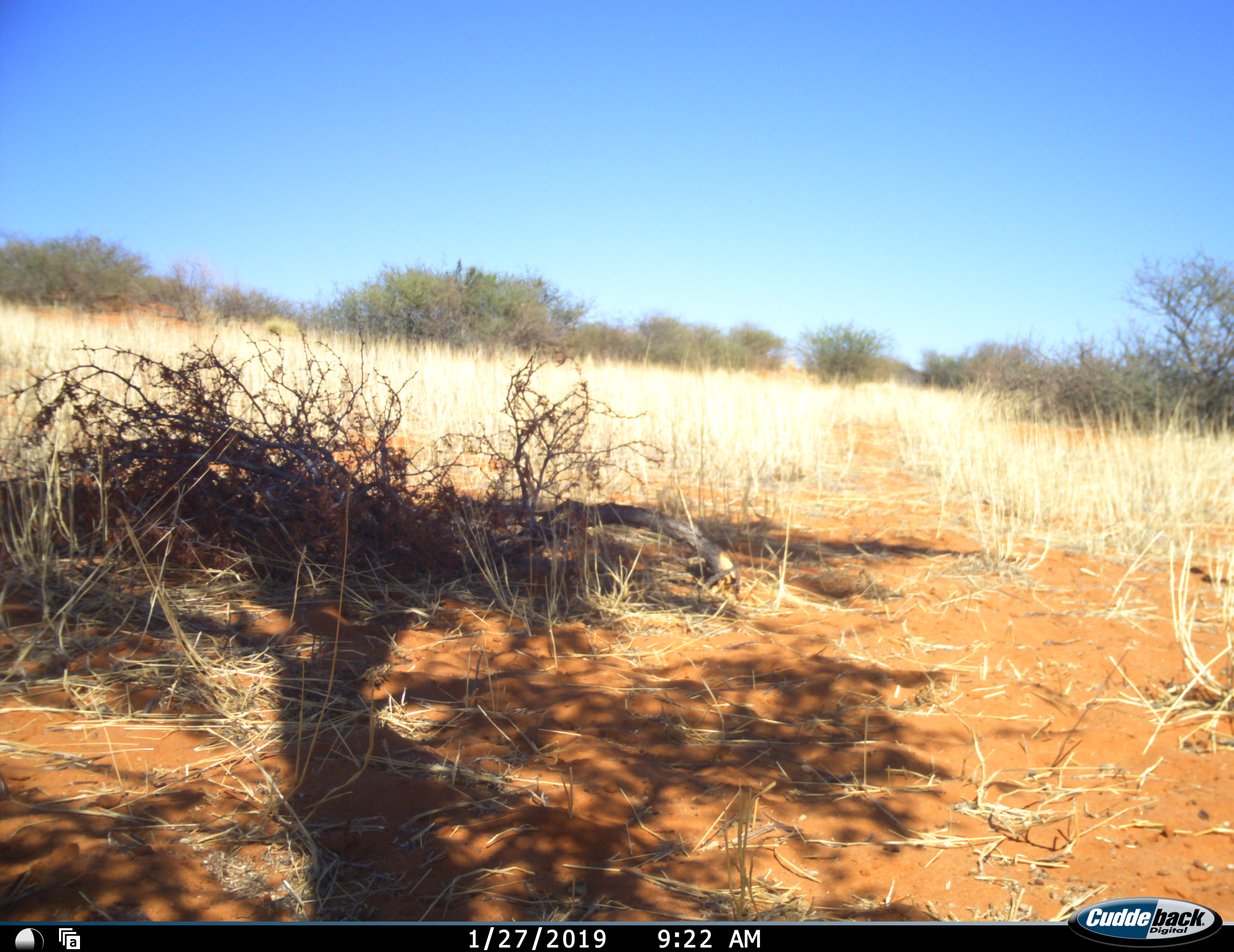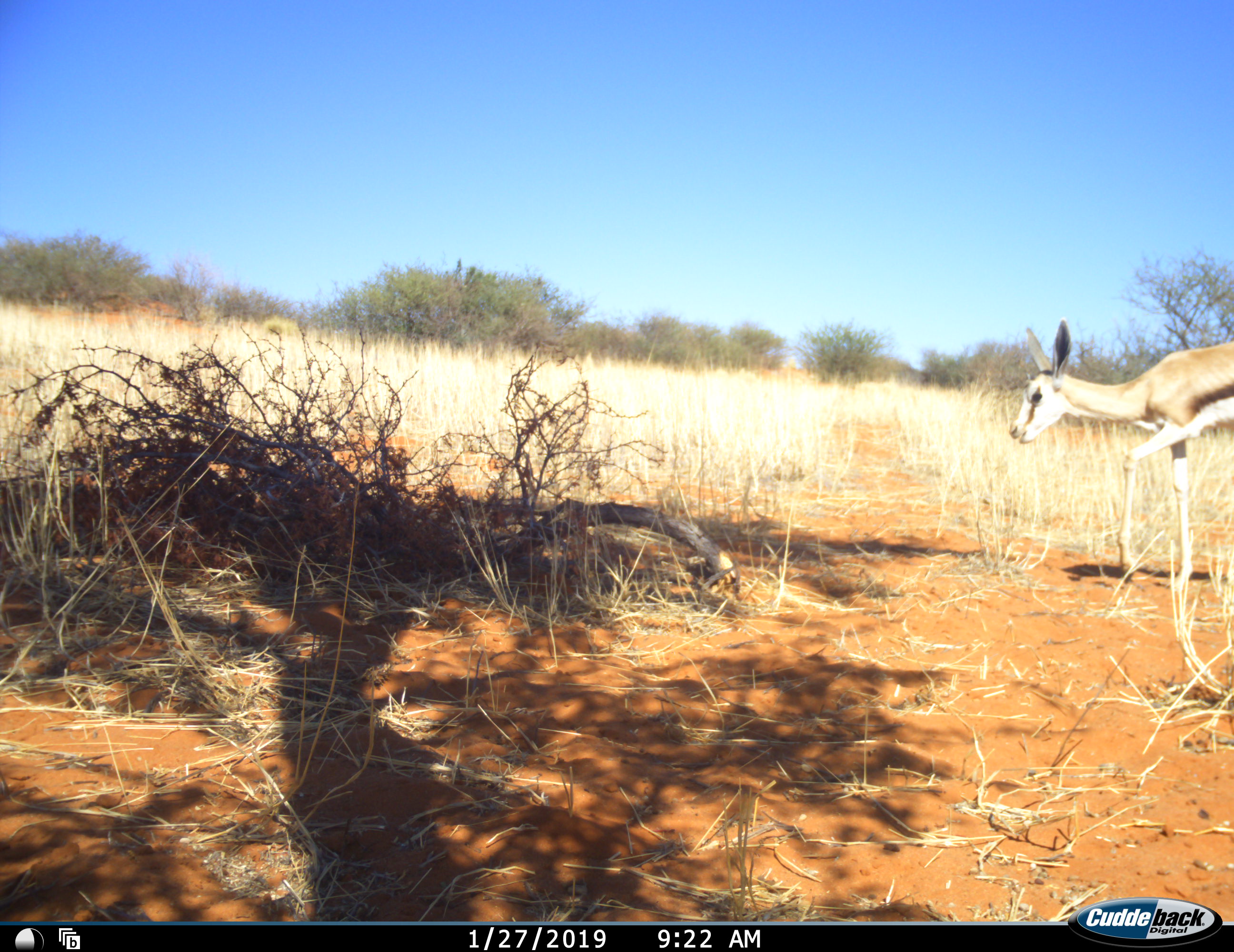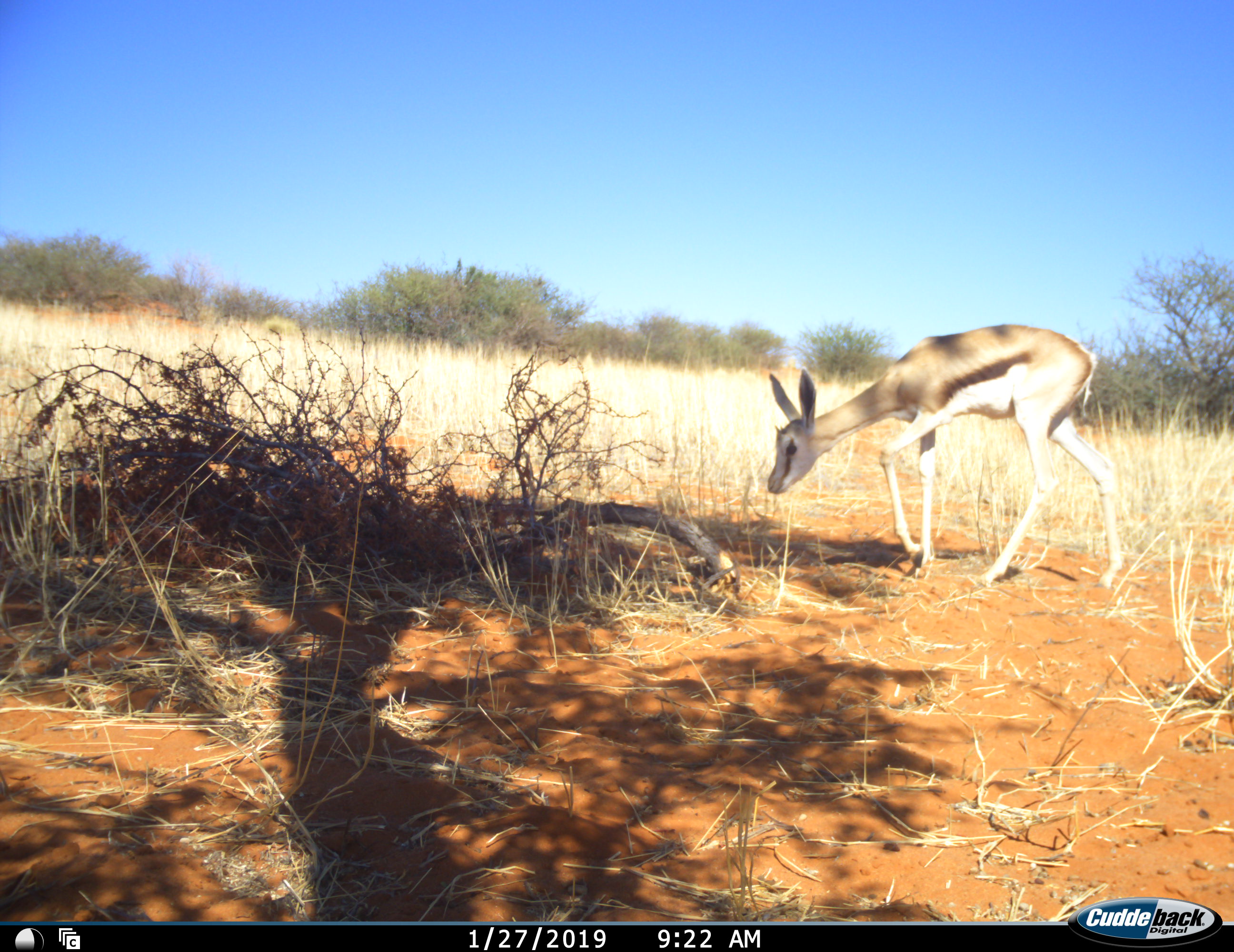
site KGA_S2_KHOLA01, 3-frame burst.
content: unidentified animal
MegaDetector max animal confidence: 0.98